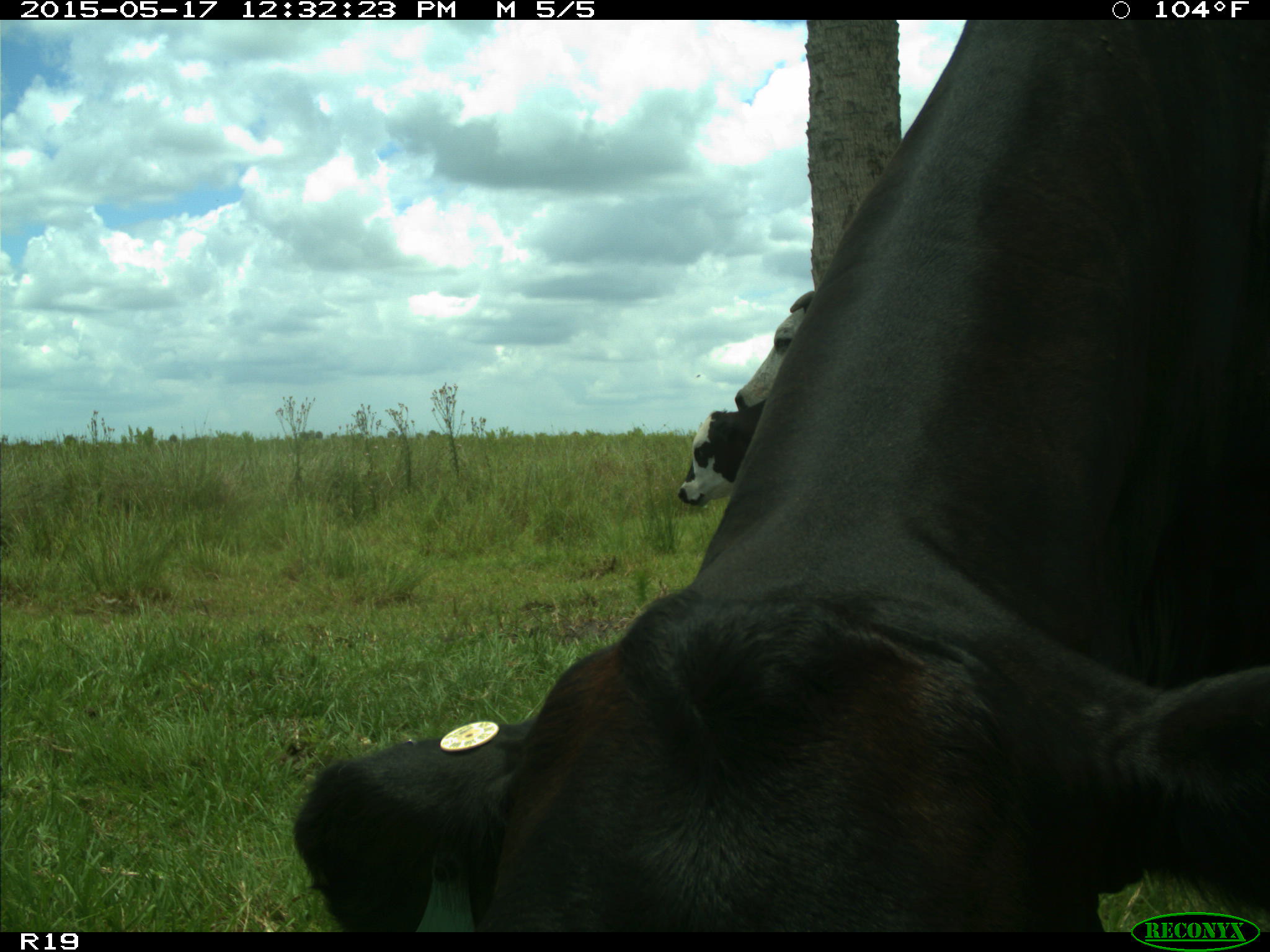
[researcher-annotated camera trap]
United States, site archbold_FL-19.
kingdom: Animalia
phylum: Chordata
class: Mammalia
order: Artiodactyla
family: Bovidae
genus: Bos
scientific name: Bos taurus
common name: domestic cow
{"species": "Bos taurus (domestic cow)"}